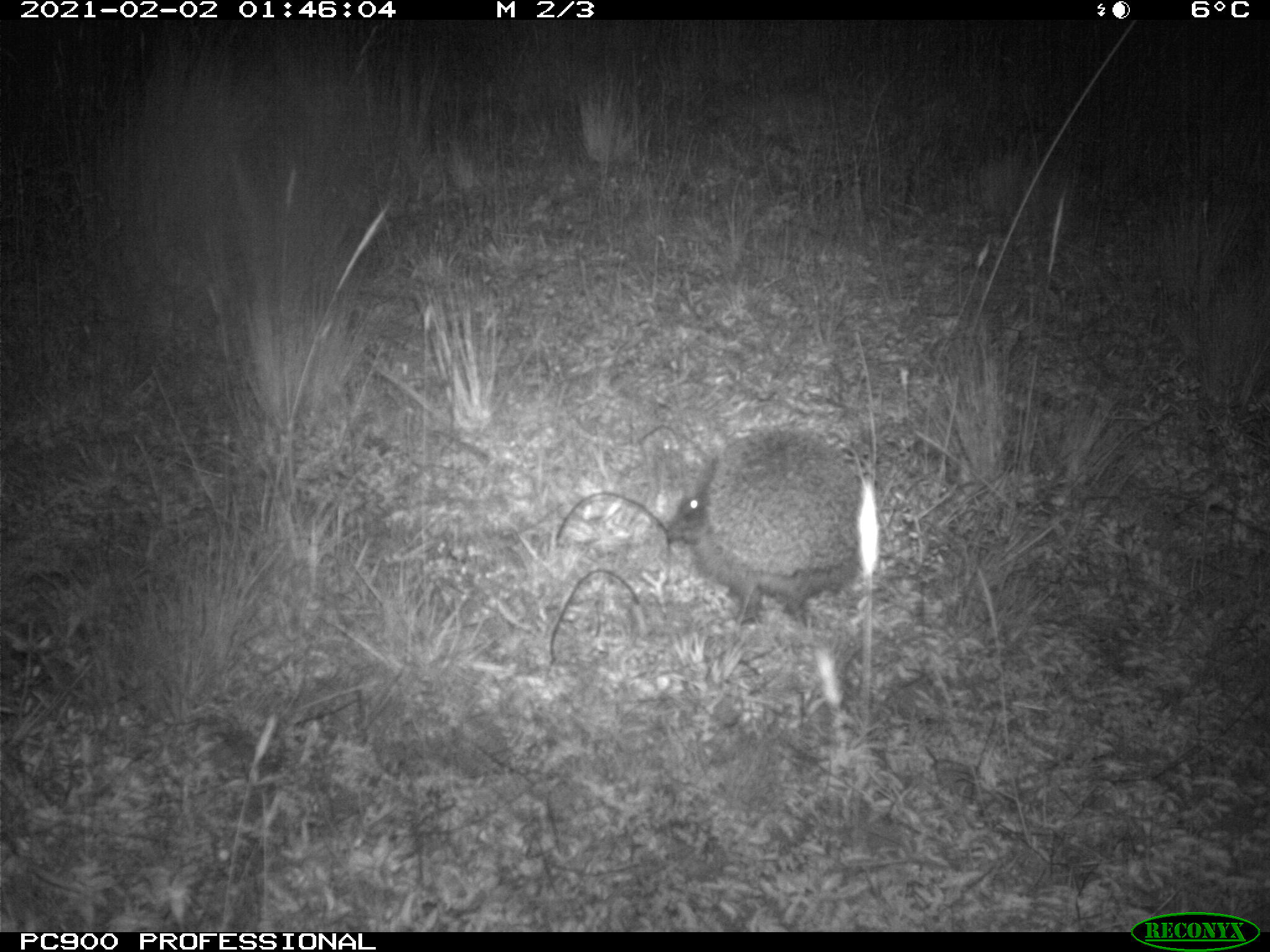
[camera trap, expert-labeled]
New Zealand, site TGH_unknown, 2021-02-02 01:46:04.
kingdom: Animalia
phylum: Chordata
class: Mammalia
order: Eulipotyphla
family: Erinaceidae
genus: Erinaceus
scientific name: Erinaceus europaeus europaeus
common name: european hedgehog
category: hedgehog